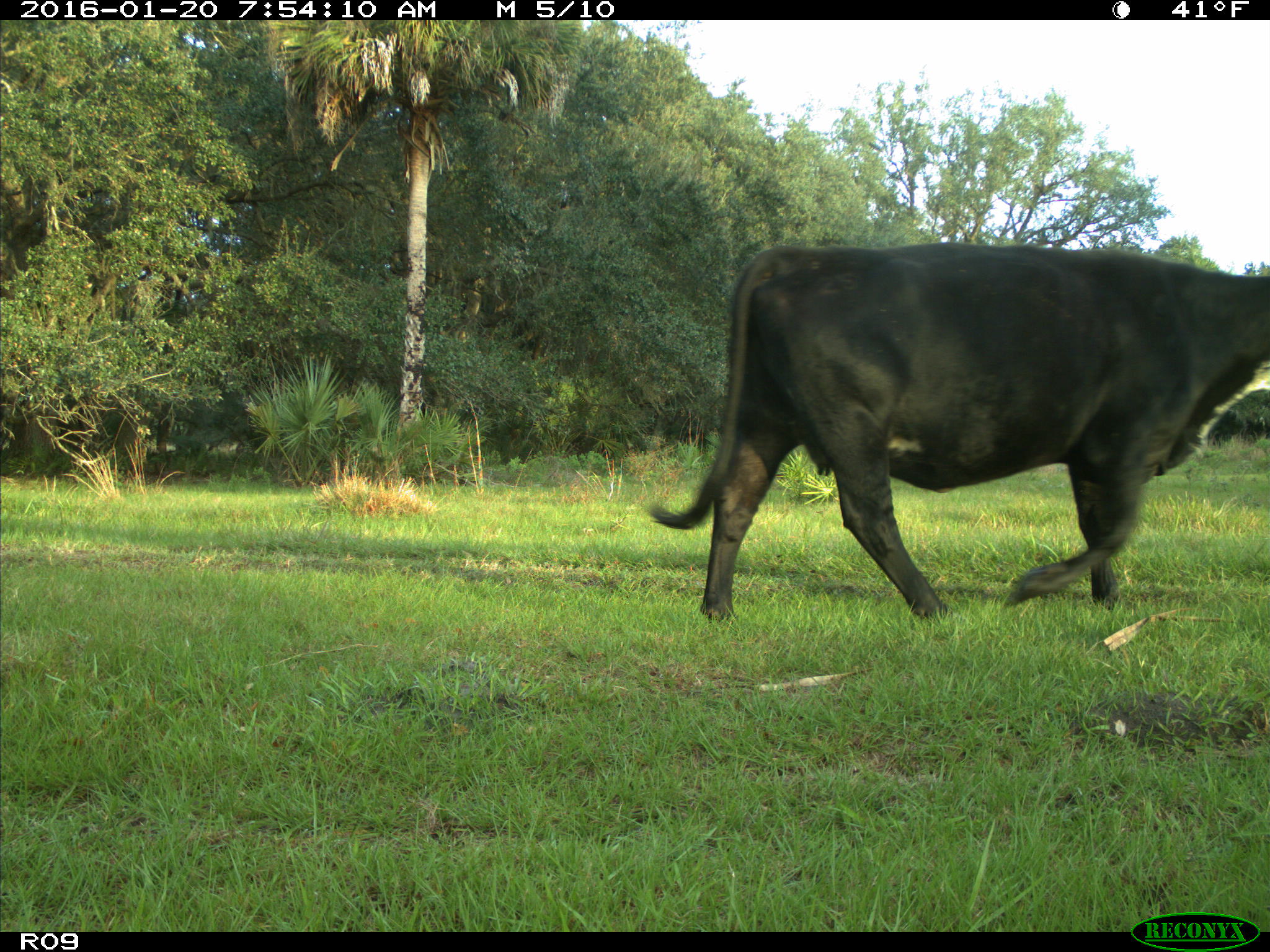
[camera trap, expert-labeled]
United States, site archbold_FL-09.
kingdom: Animalia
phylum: Chordata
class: Mammalia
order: Artiodactyla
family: Bovidae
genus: Bos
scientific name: Bos taurus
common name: domestic cow